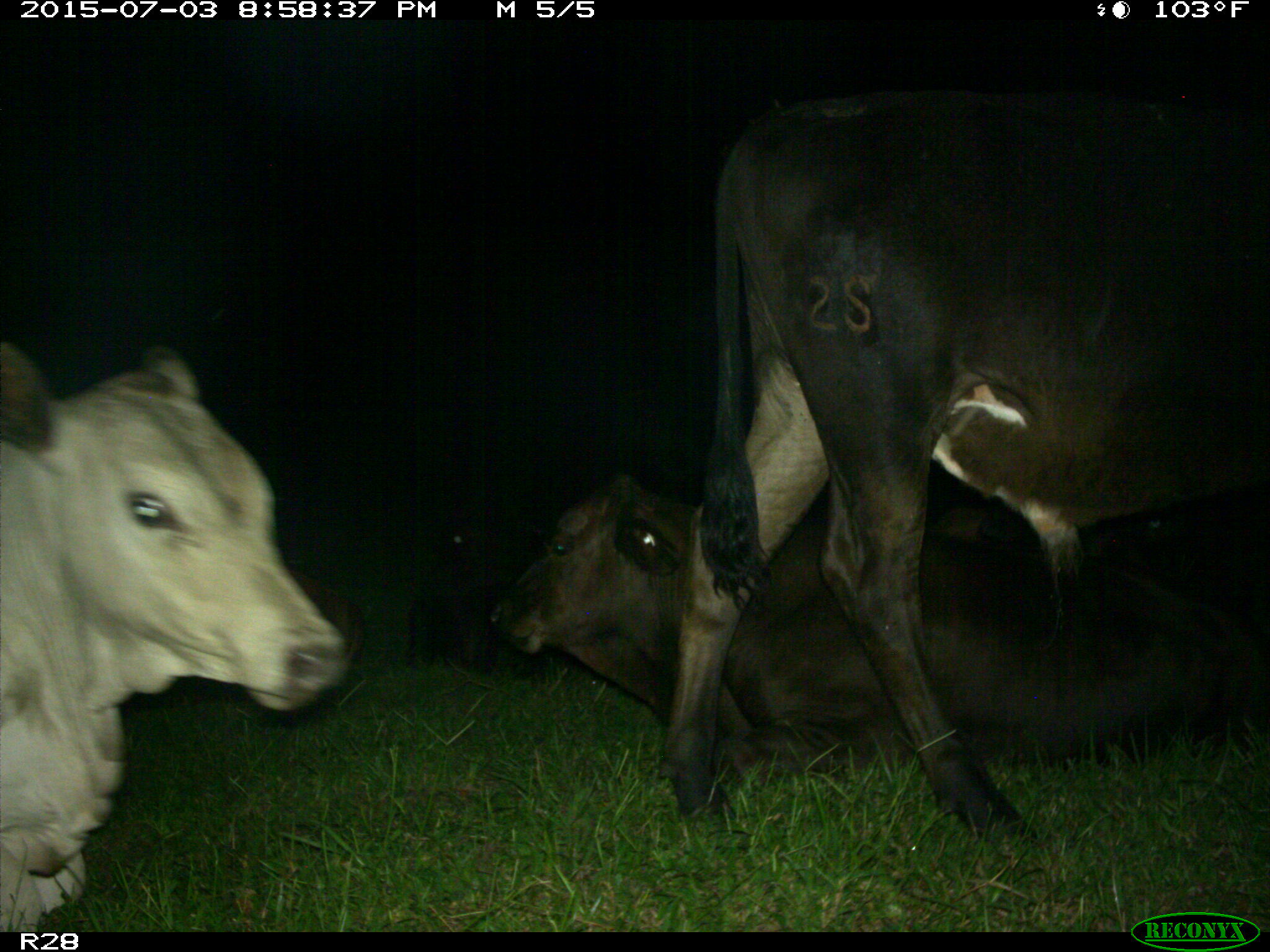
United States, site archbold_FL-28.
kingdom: Animalia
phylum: Chordata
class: Mammalia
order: Artiodactyla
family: Bovidae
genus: Bos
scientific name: Bos taurus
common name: domestic cow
Bos taurus (domestic cow).